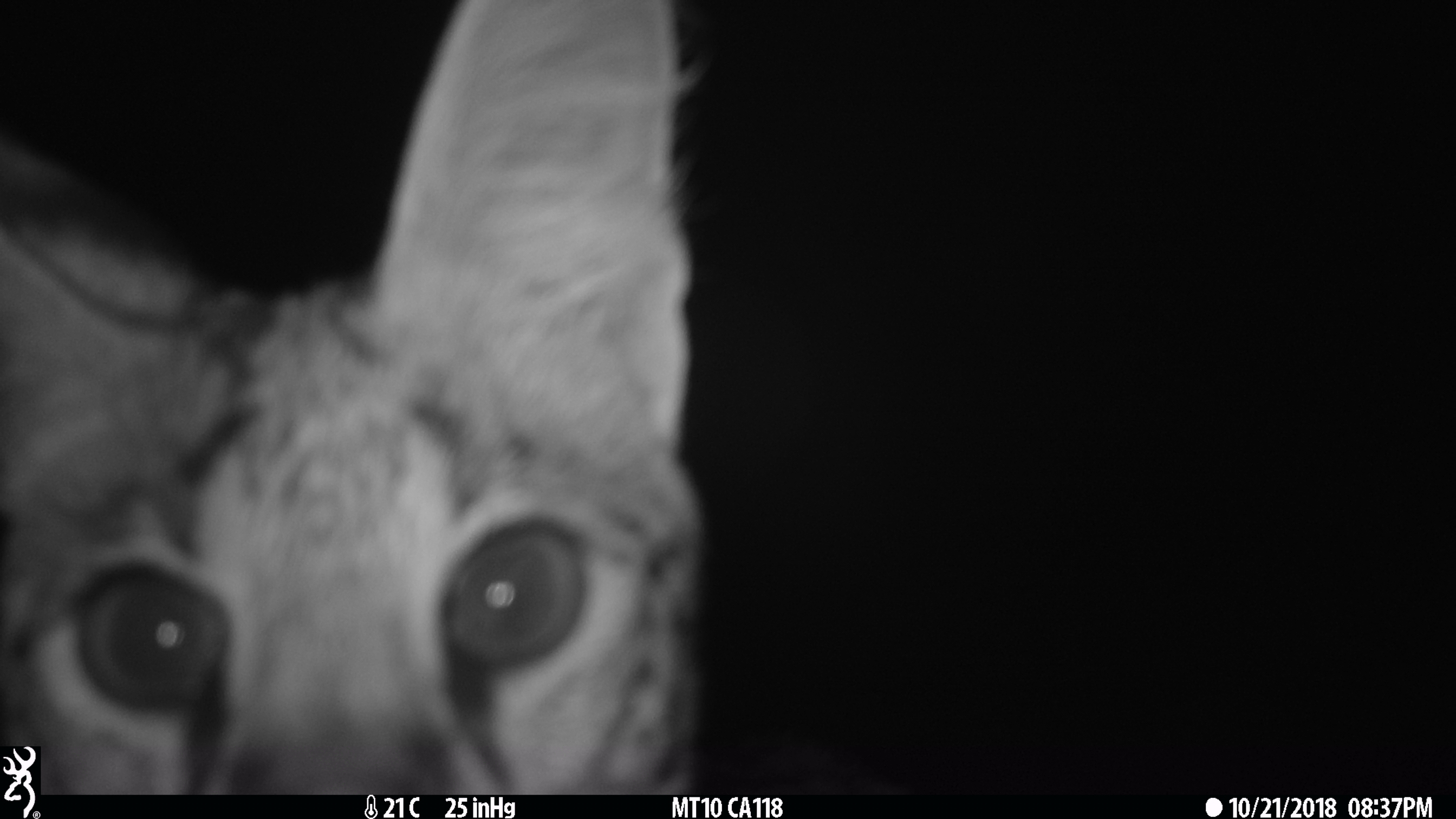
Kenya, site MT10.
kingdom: Animalia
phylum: Chordata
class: Mammalia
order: Carnivora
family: Felidae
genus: Leptailurus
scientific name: Leptailurus serval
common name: serval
Serval (Leptailurus serval).